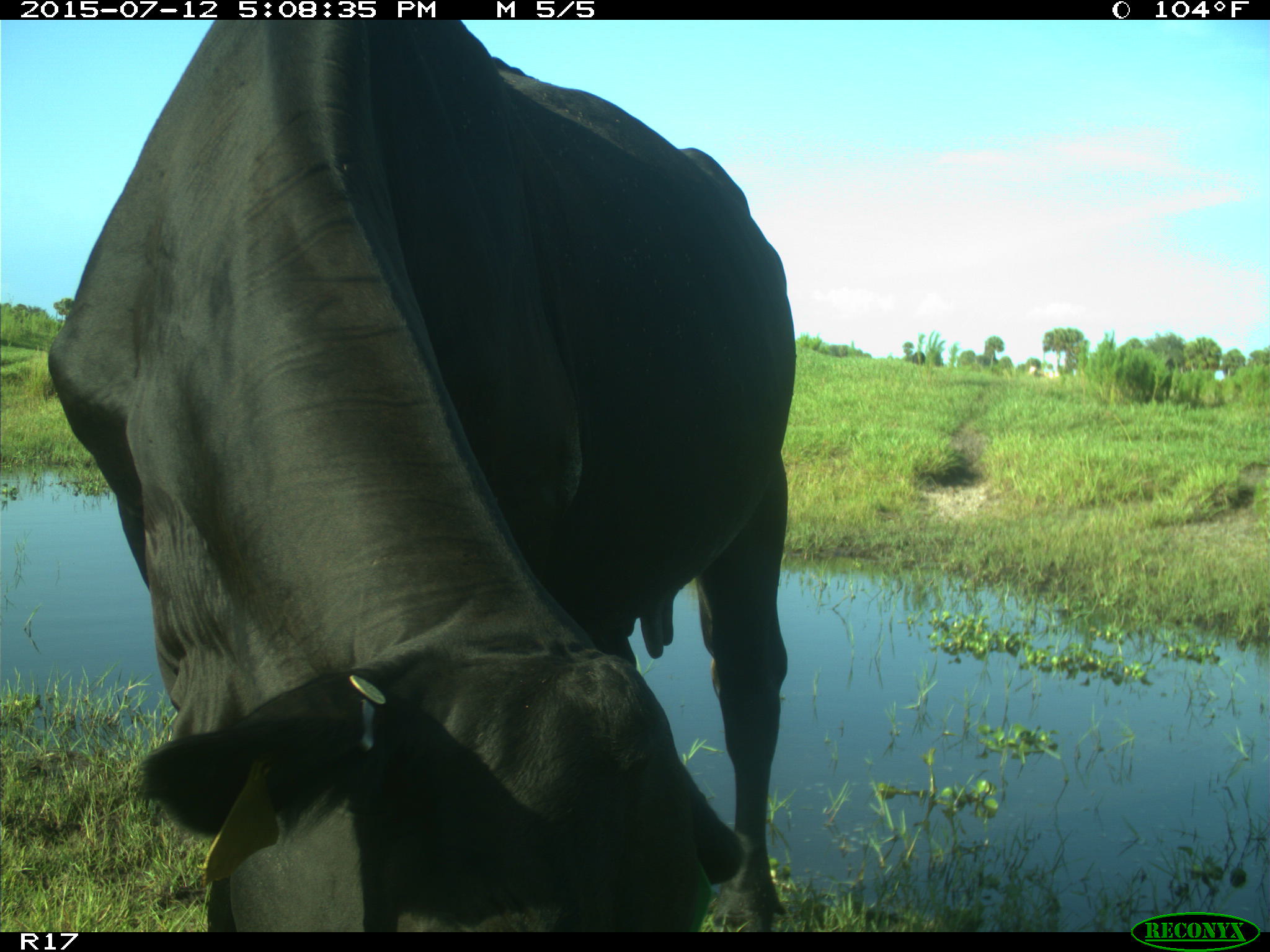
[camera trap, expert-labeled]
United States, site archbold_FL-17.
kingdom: Animalia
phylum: Chordata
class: Mammalia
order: Artiodactyla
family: Bovidae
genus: Bos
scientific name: Bos taurus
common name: domestic cow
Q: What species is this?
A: Bos taurus (domestic cow).